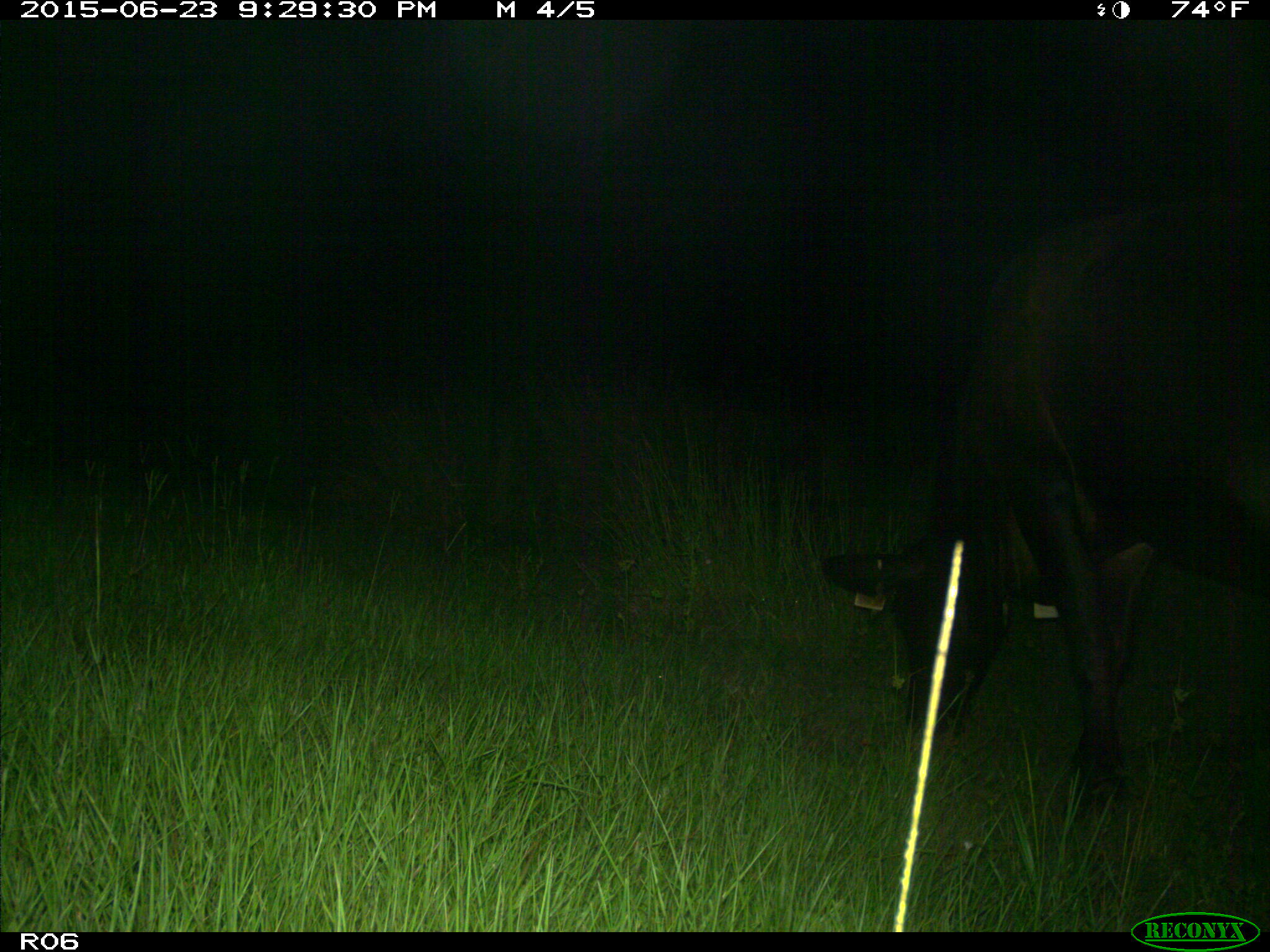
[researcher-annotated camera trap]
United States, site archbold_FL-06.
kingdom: Animalia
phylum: Chordata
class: Mammalia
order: Artiodactyla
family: Bovidae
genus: Bos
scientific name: Bos taurus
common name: domestic cow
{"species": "Bos taurus (domestic cow)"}